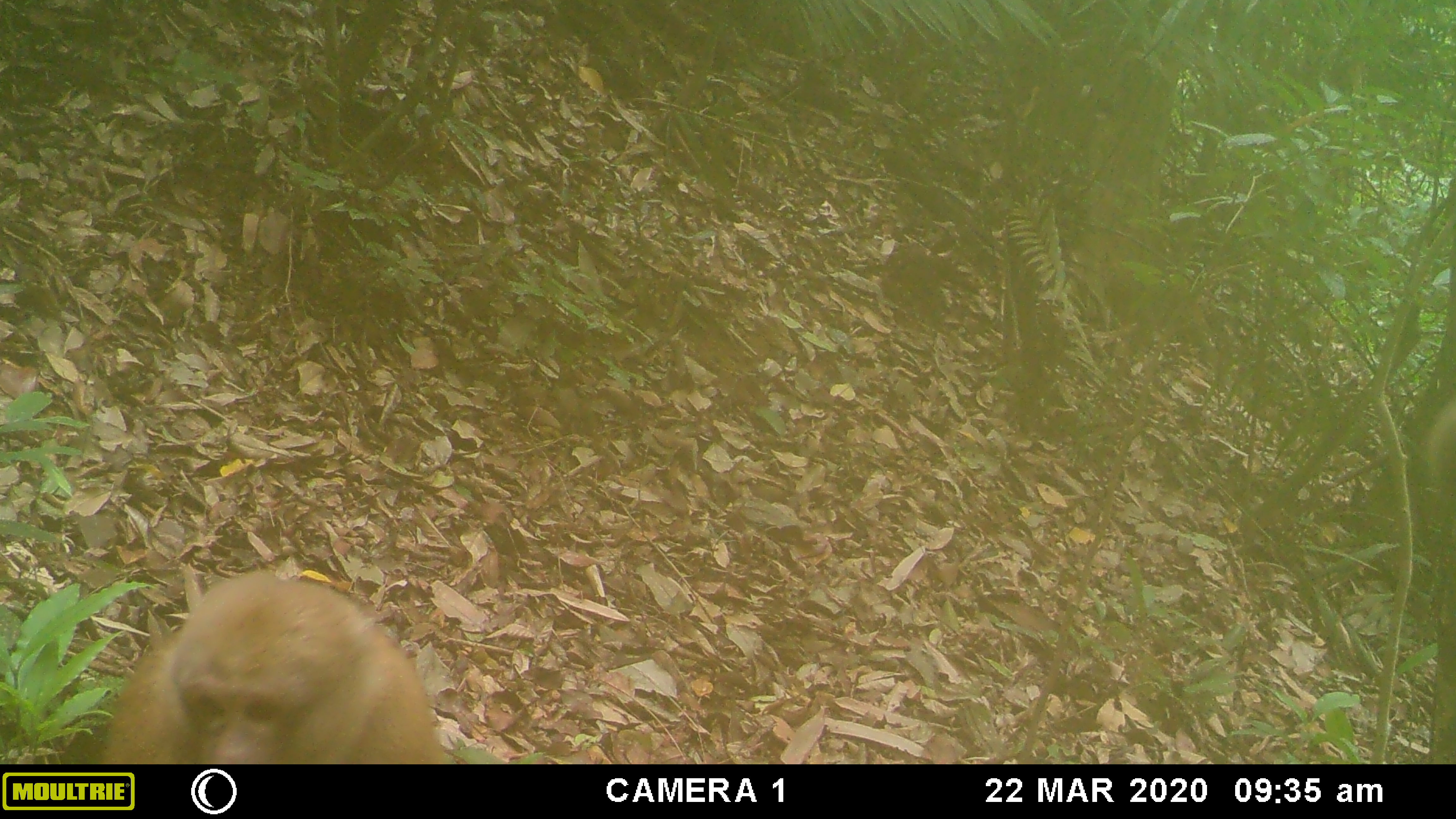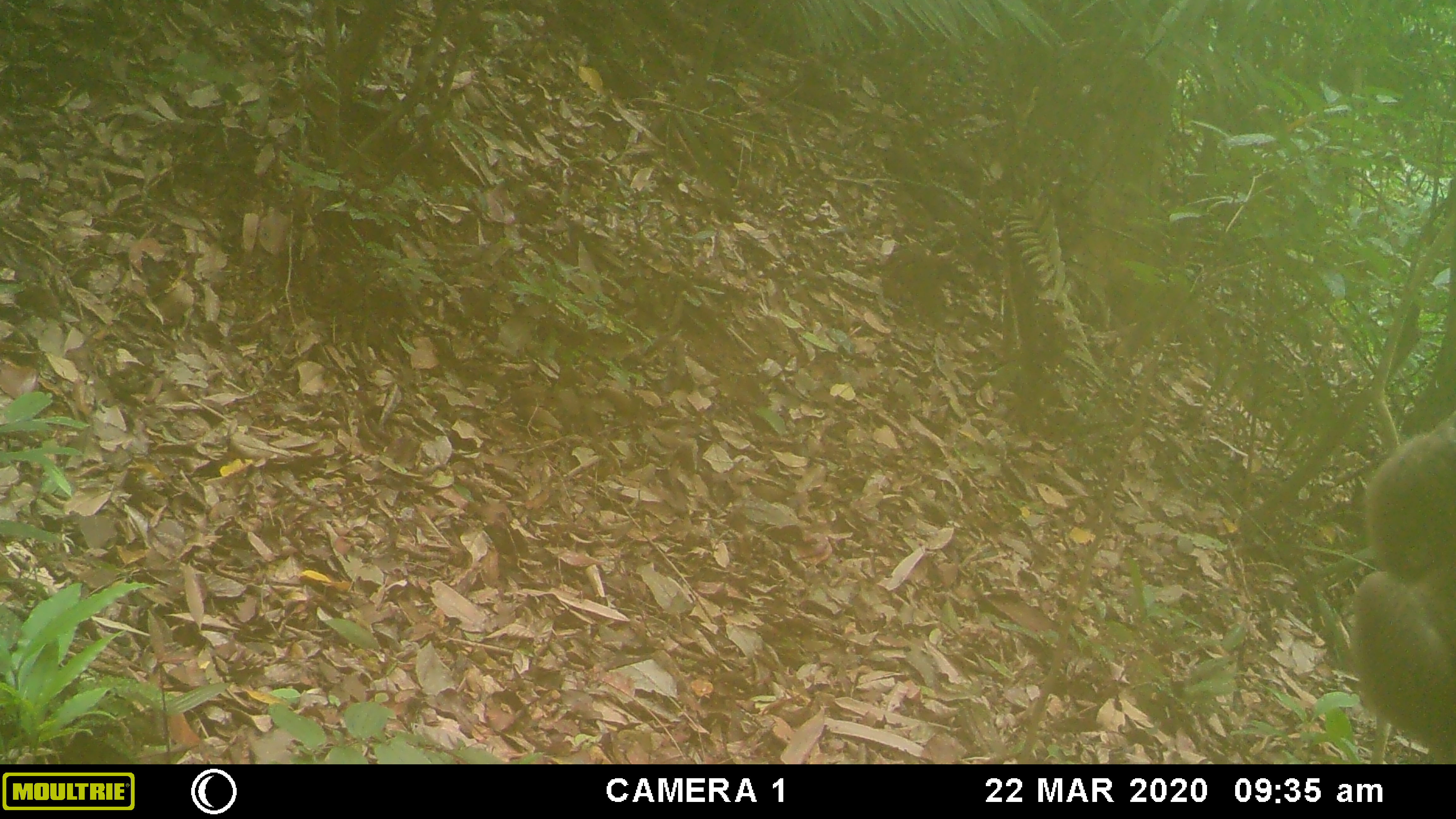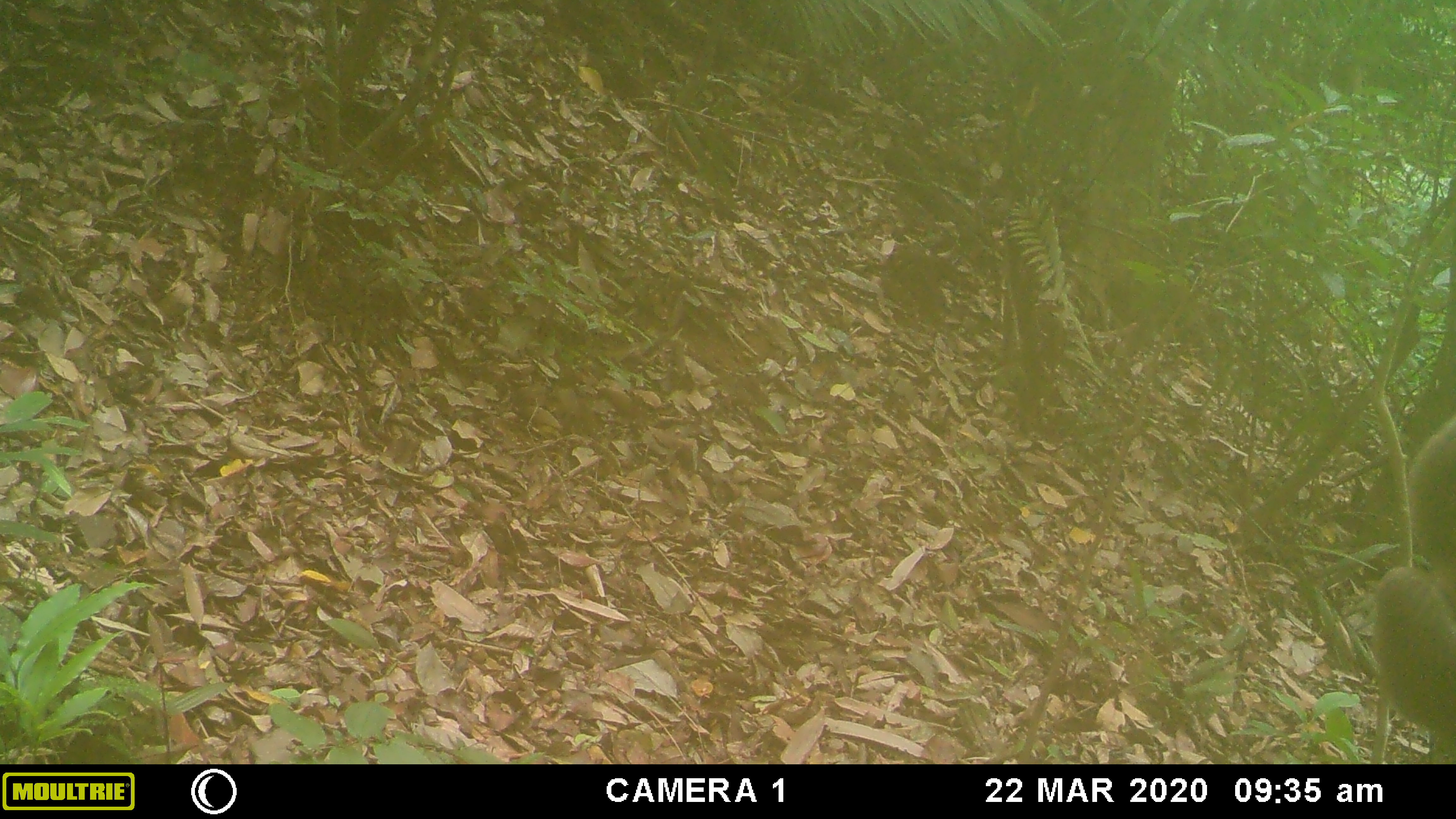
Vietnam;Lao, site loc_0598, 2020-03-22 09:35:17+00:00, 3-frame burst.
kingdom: Animalia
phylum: Chordata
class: Mammalia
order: Primates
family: Cercopithecidae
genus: Macaca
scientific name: Macaca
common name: macaques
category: assam or rhesus macaque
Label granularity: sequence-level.